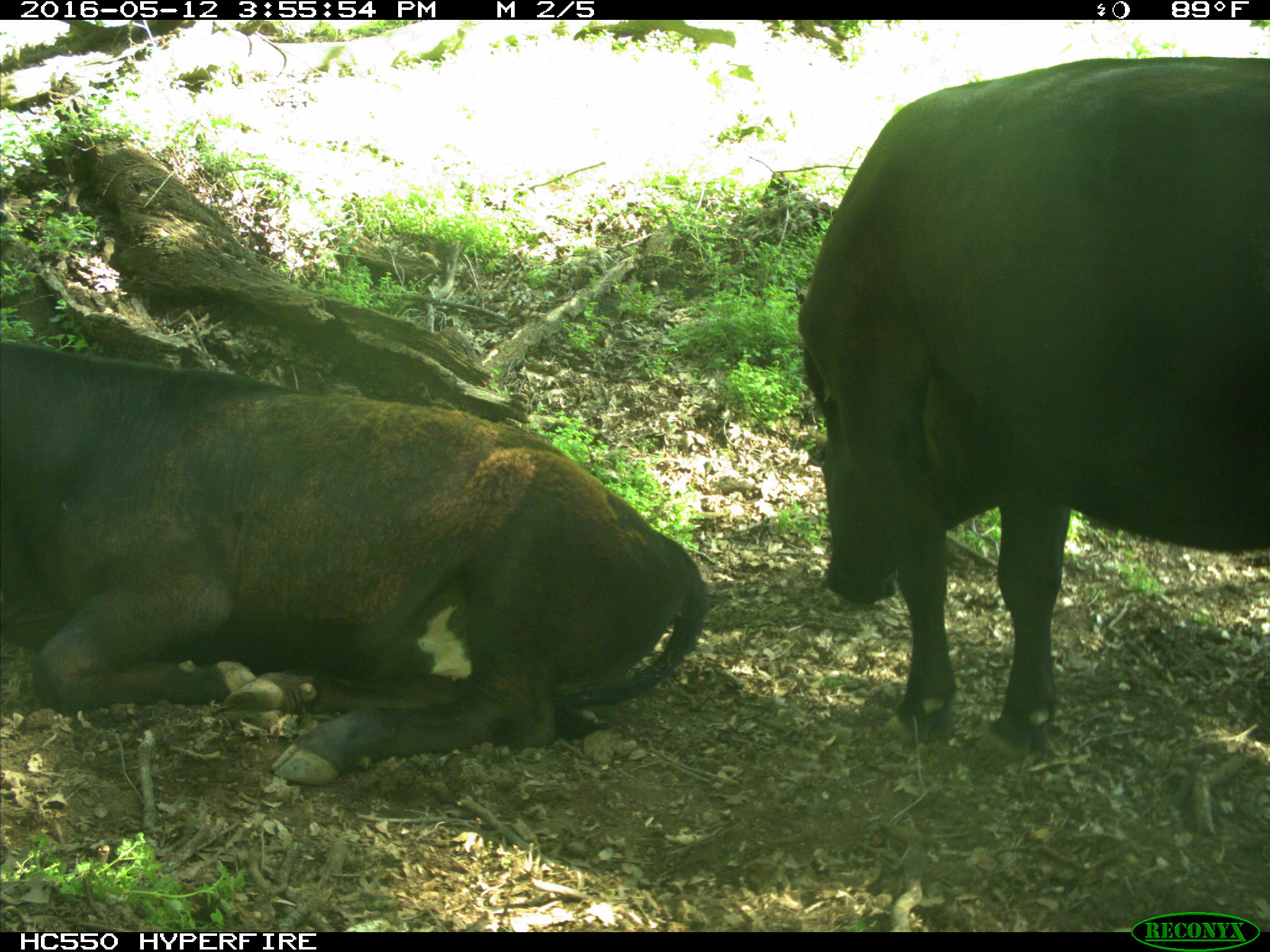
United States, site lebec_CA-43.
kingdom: Animalia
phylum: Chordata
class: Mammalia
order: Artiodactyla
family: Bovidae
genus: Bos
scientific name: Bos taurus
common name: domestic cow